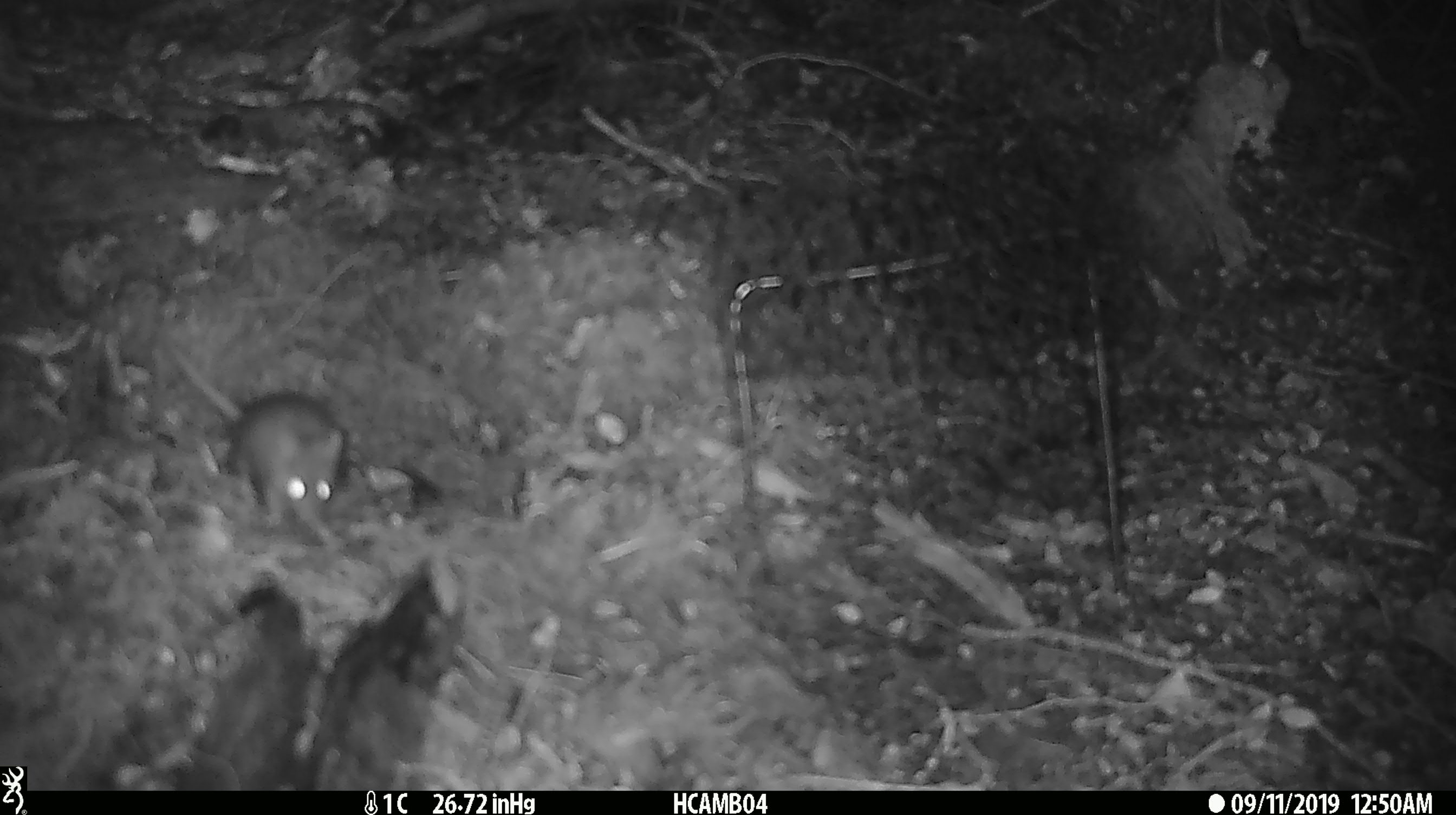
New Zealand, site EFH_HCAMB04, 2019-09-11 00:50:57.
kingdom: Animalia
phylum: Chordata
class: Mammalia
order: Rodentia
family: Muridae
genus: Mus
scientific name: Mus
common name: mouse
Mouse (Mus).